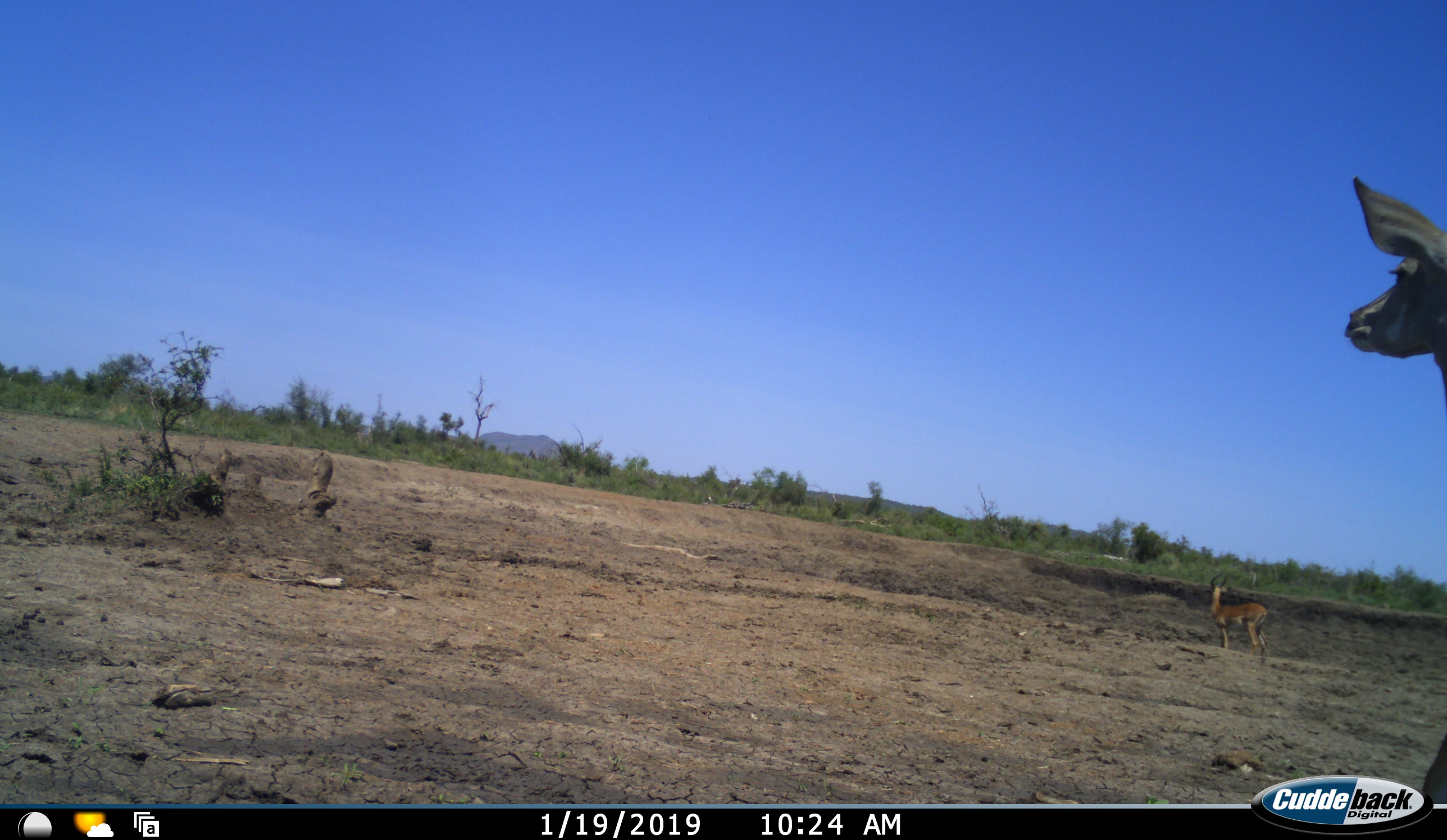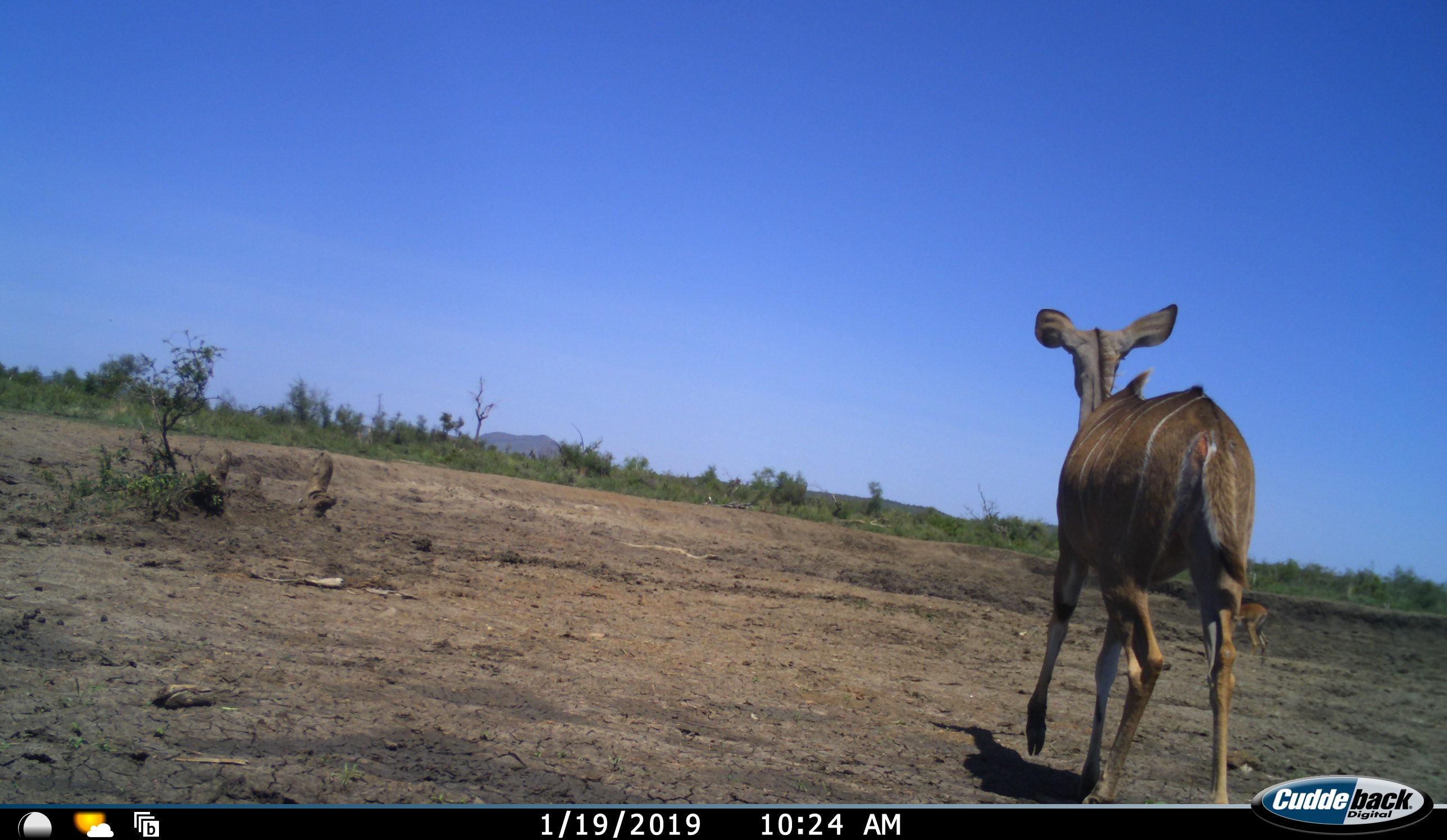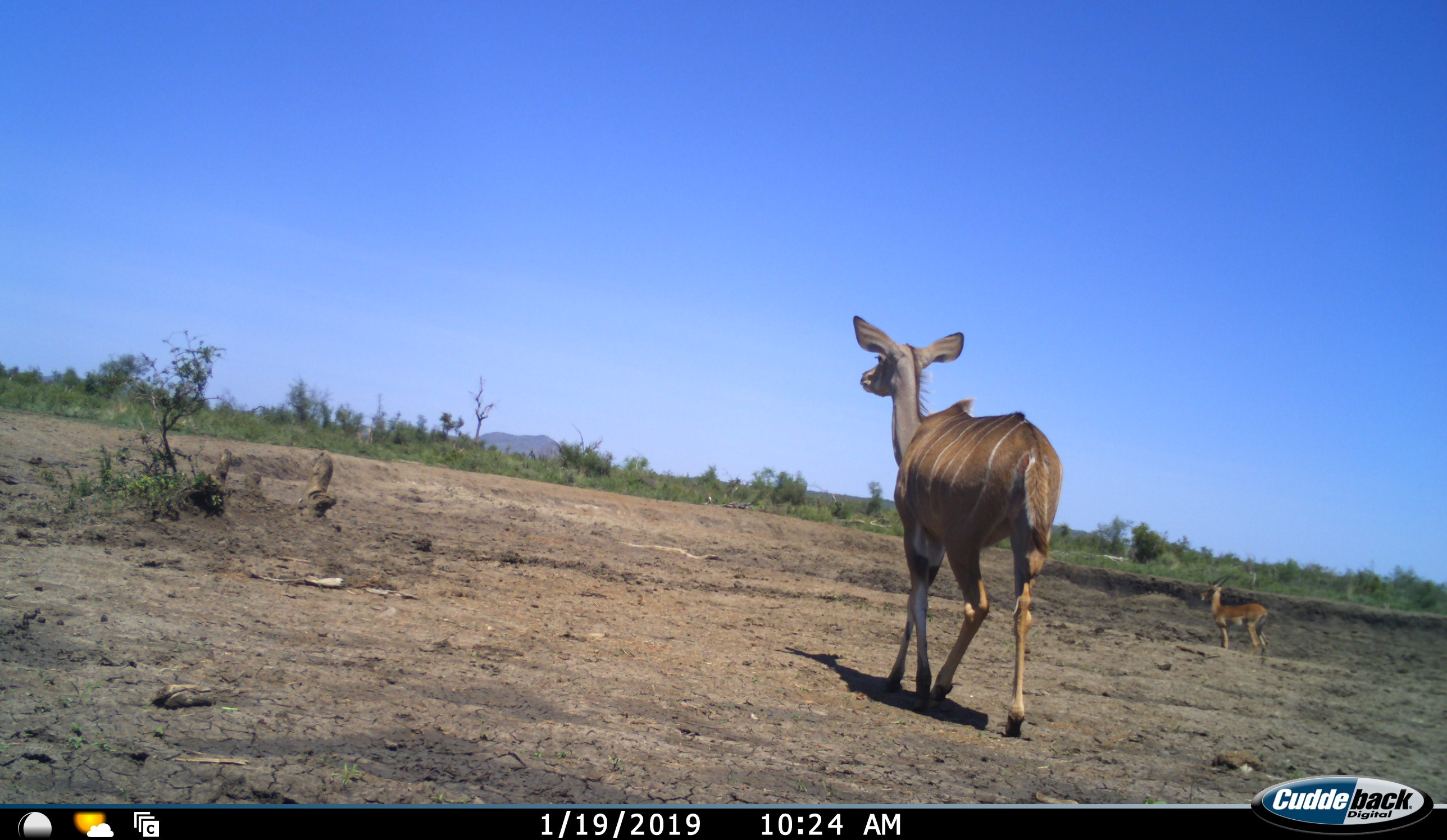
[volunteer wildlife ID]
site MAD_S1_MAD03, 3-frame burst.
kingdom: Animalia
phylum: Chordata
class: Mammalia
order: Artiodactyla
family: Bovidae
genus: Aepyceros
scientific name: Aepyceros melampus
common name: impala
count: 1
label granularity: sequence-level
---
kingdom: Animalia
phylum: Chordata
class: Mammalia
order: Artiodactyla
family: Bovidae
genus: Tragelaphus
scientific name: Tragelaphus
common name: kudu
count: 1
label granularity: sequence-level